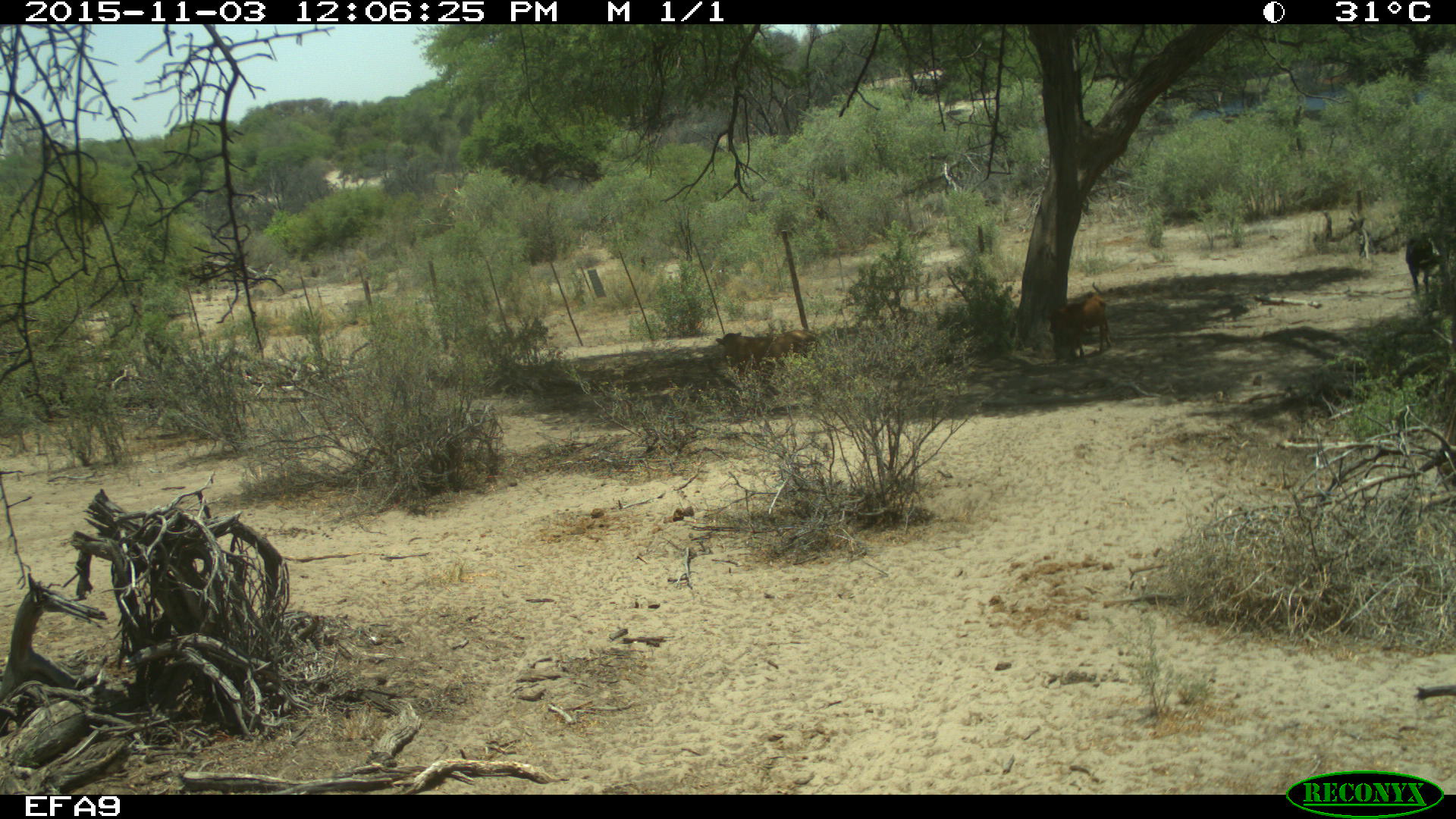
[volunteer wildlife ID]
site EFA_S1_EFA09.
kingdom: Animalia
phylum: Chordata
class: Mammalia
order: Artiodactyla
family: Suidae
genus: Phacochoerus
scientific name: Phacochoerus africanus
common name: warthog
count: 2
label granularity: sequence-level